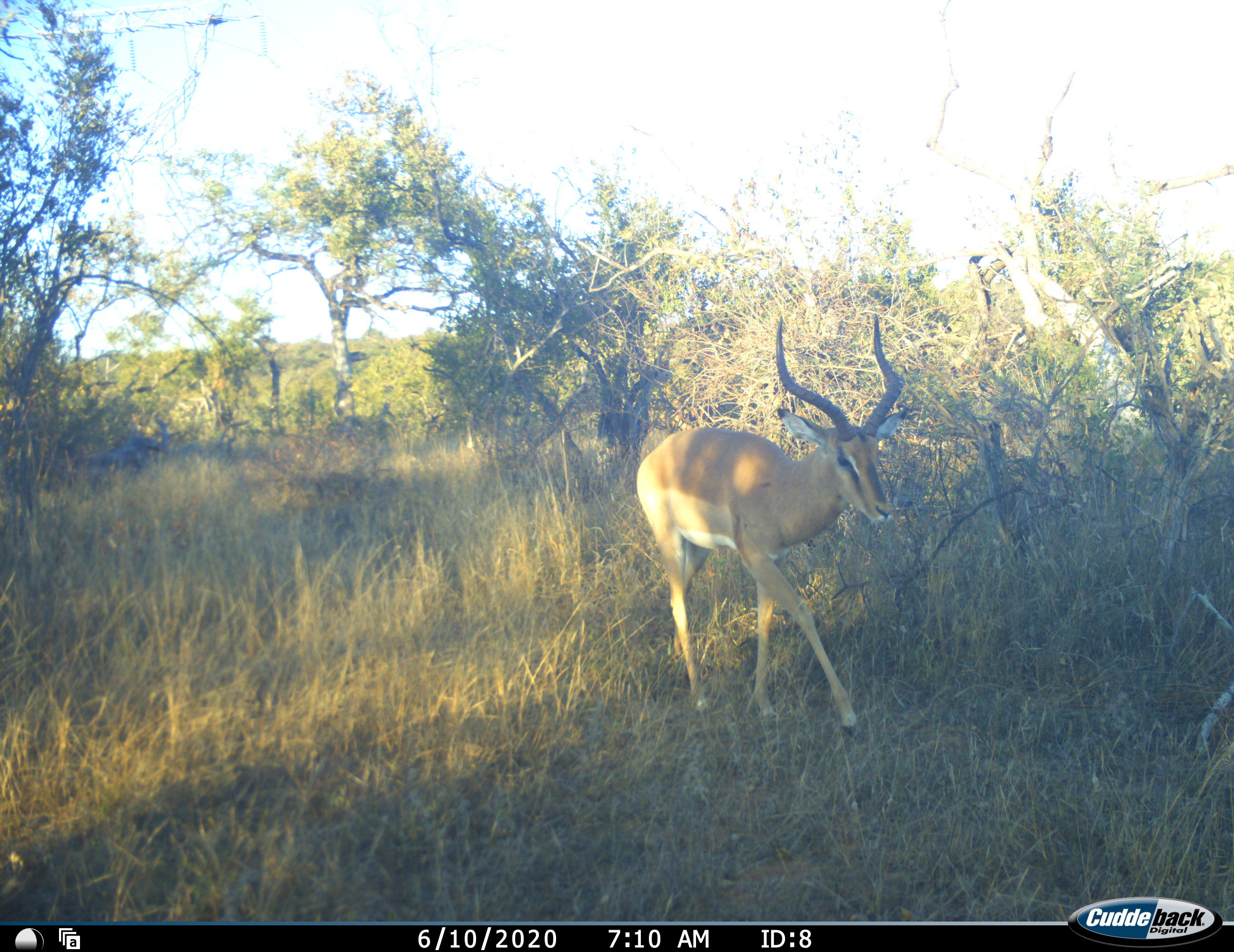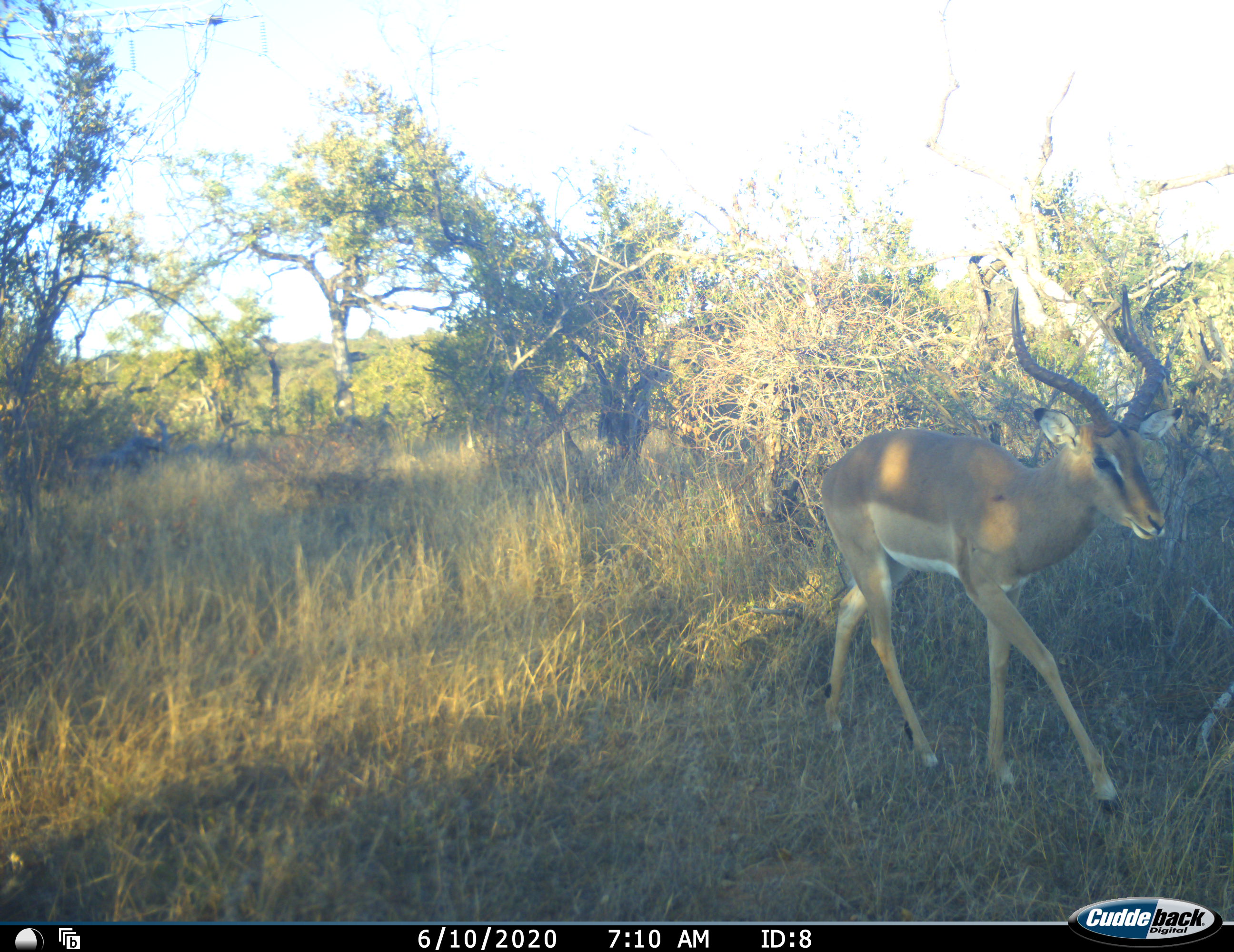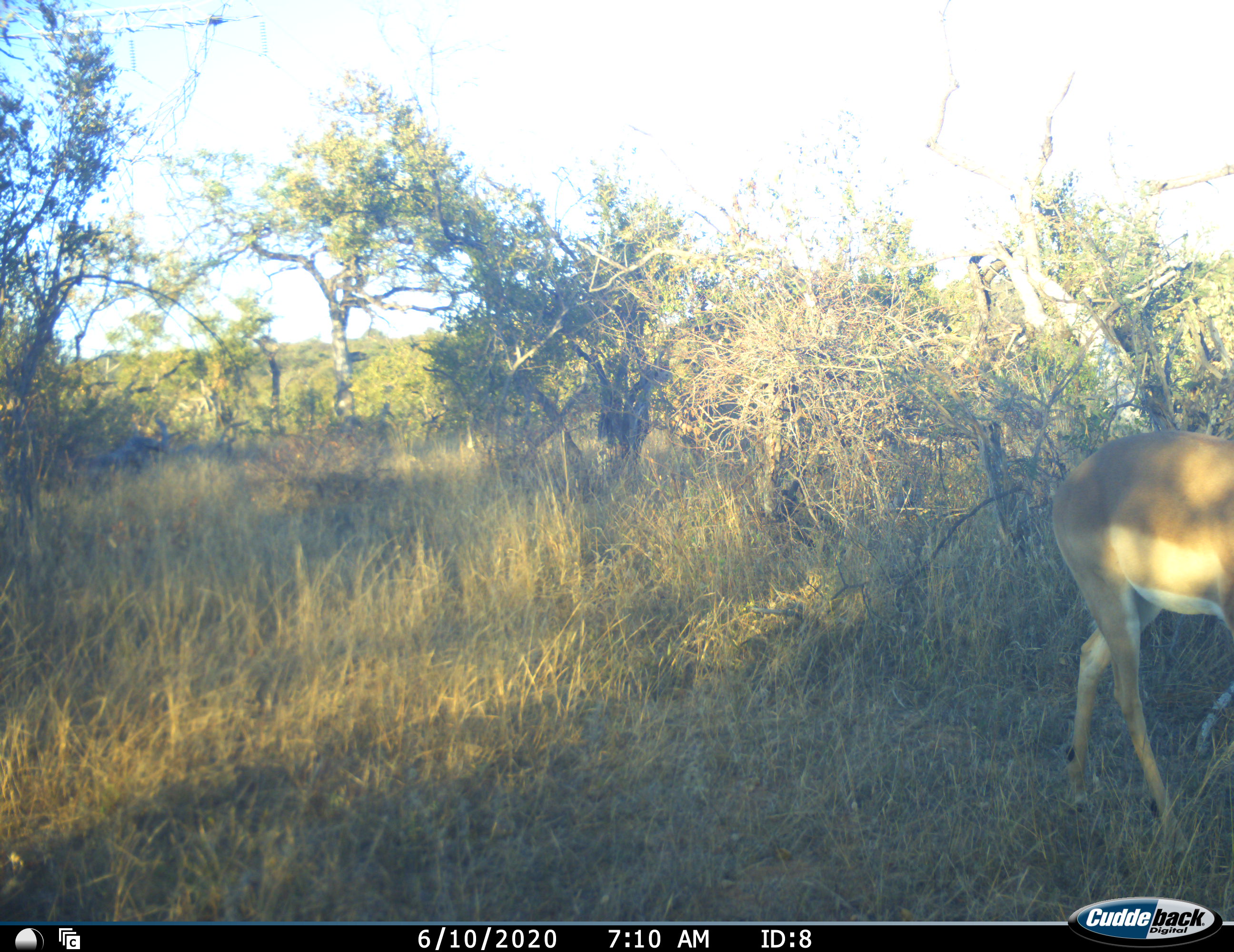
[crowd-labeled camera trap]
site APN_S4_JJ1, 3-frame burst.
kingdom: Animalia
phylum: Chordata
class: Mammalia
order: Artiodactyla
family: Bovidae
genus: Aepyceros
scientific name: Aepyceros melampus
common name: impala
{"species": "impala (Aepyceros melampus)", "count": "1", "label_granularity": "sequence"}